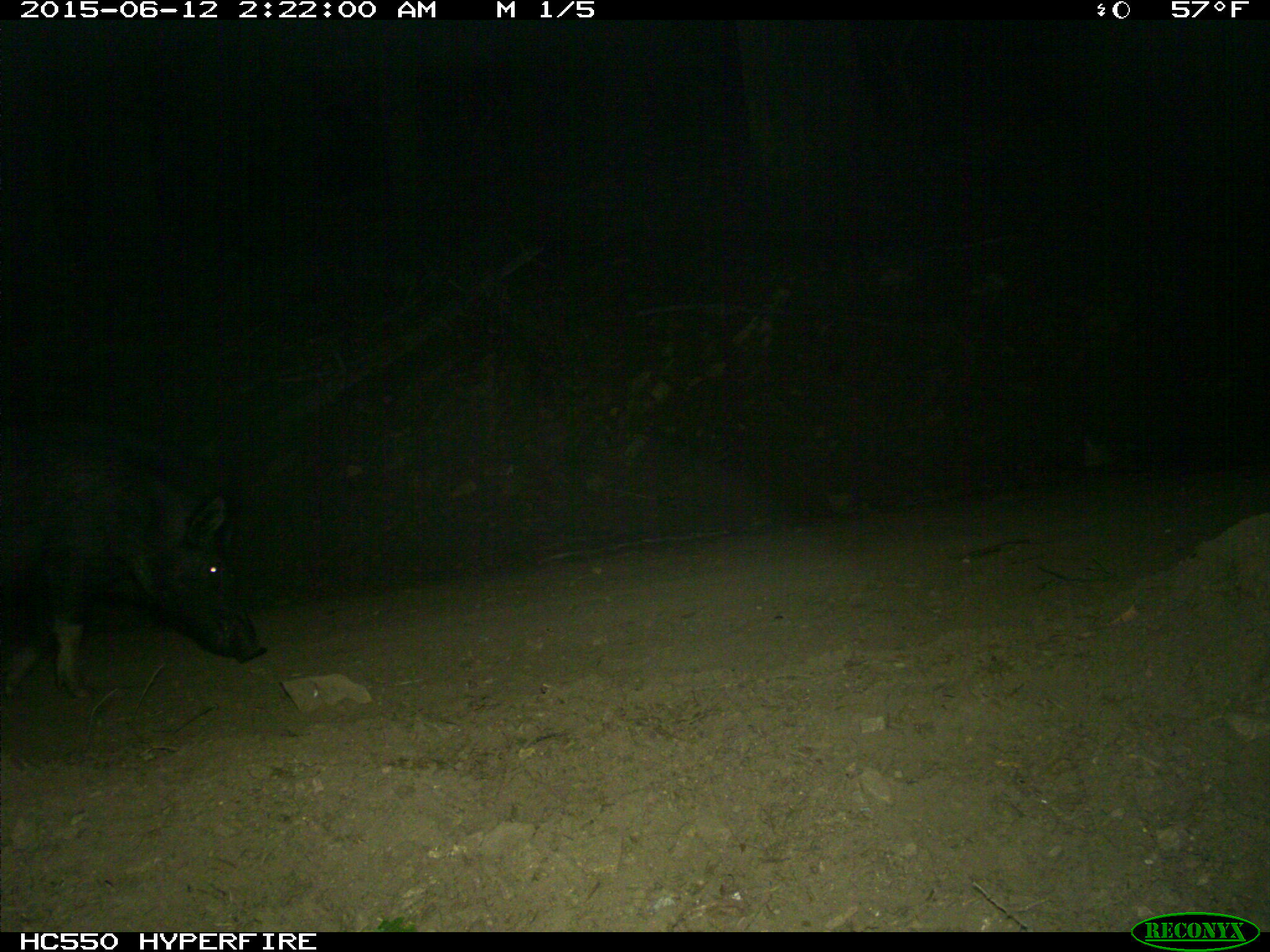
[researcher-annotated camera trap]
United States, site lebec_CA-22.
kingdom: Animalia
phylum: Chordata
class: Mammalia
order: Artiodactyla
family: Suidae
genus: Sus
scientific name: Sus scrofa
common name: wild boar